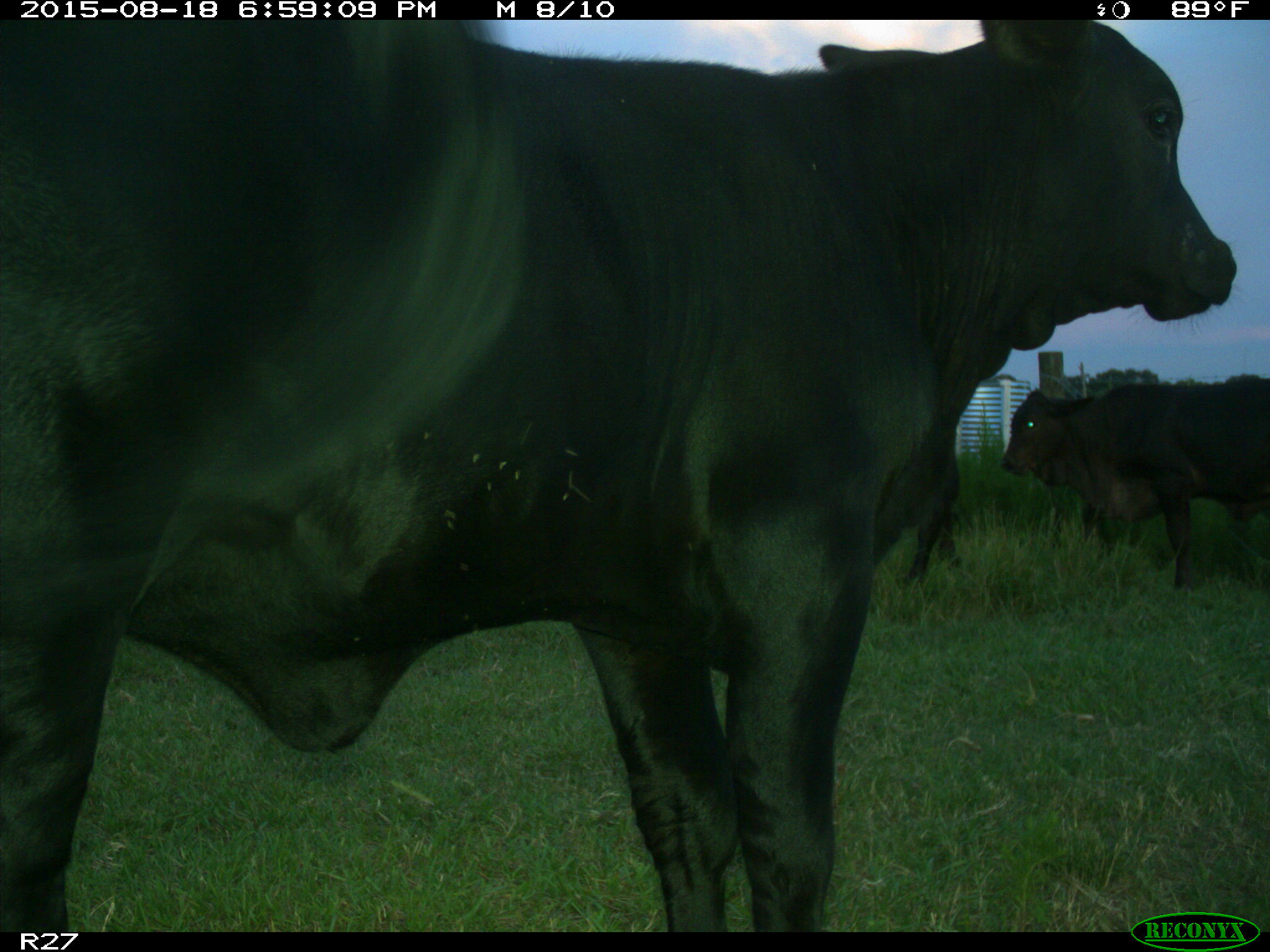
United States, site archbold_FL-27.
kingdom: Animalia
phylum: Chordata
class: Mammalia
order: Artiodactyla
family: Bovidae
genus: Bos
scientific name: Bos taurus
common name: domestic cow